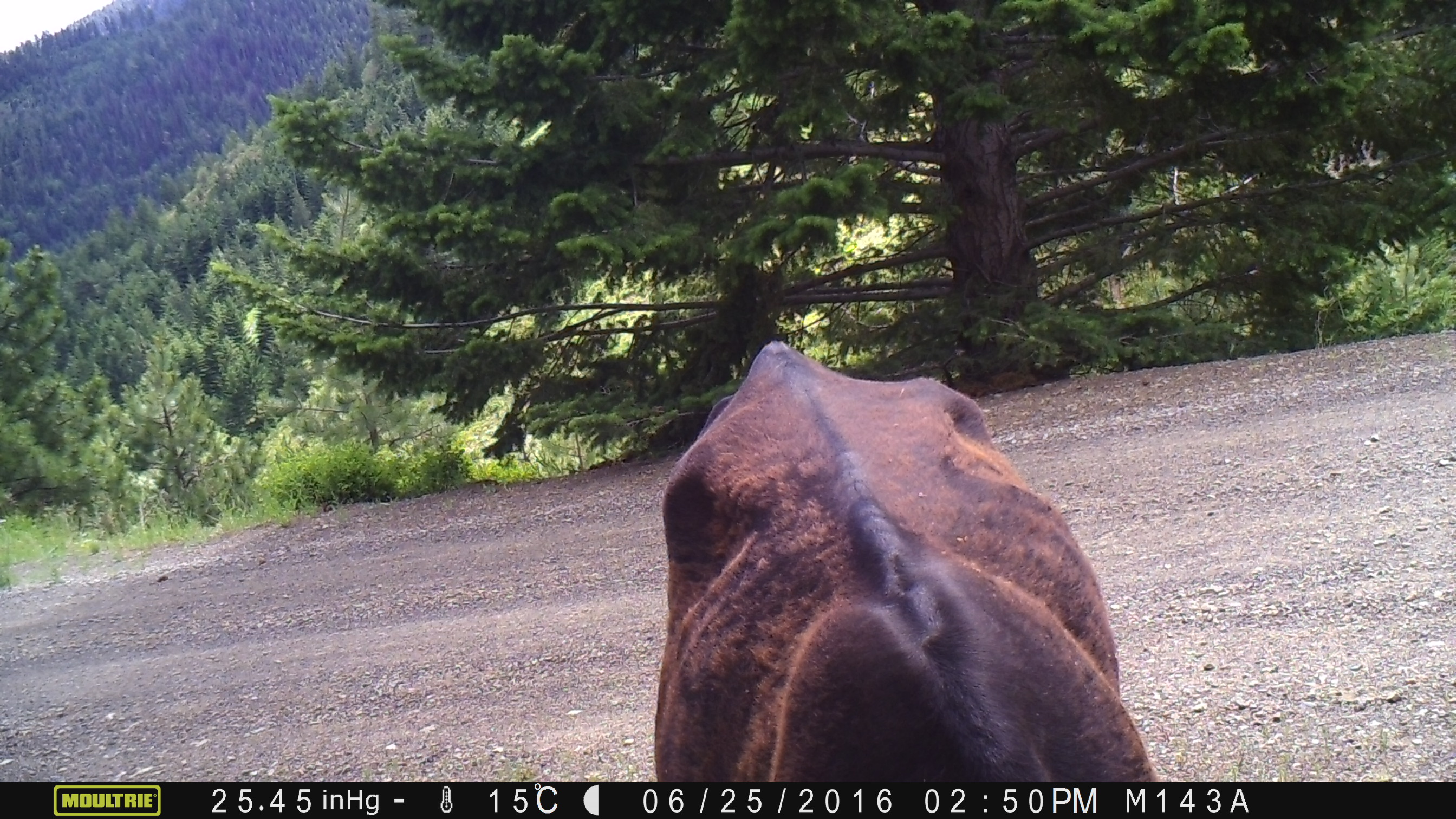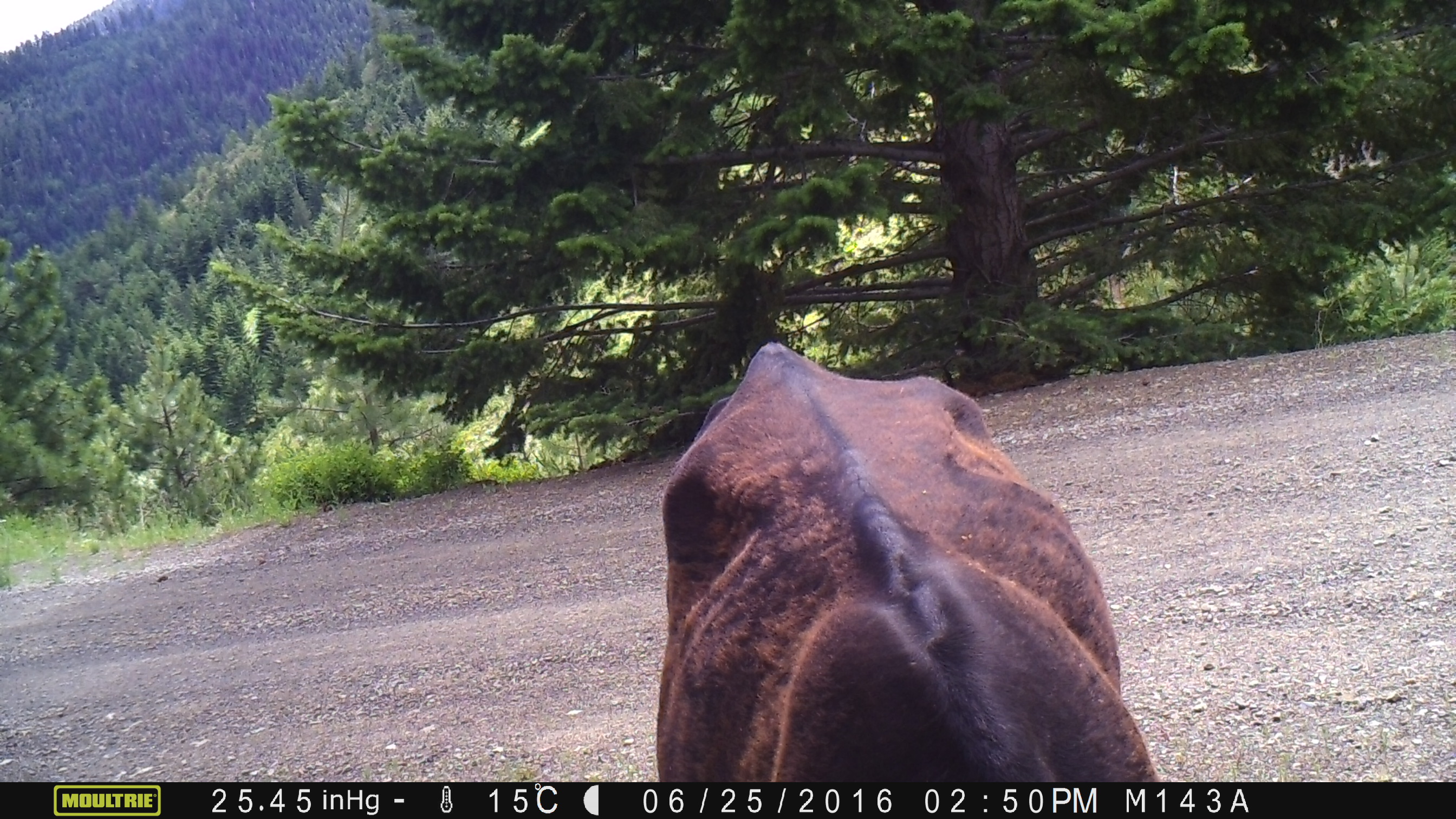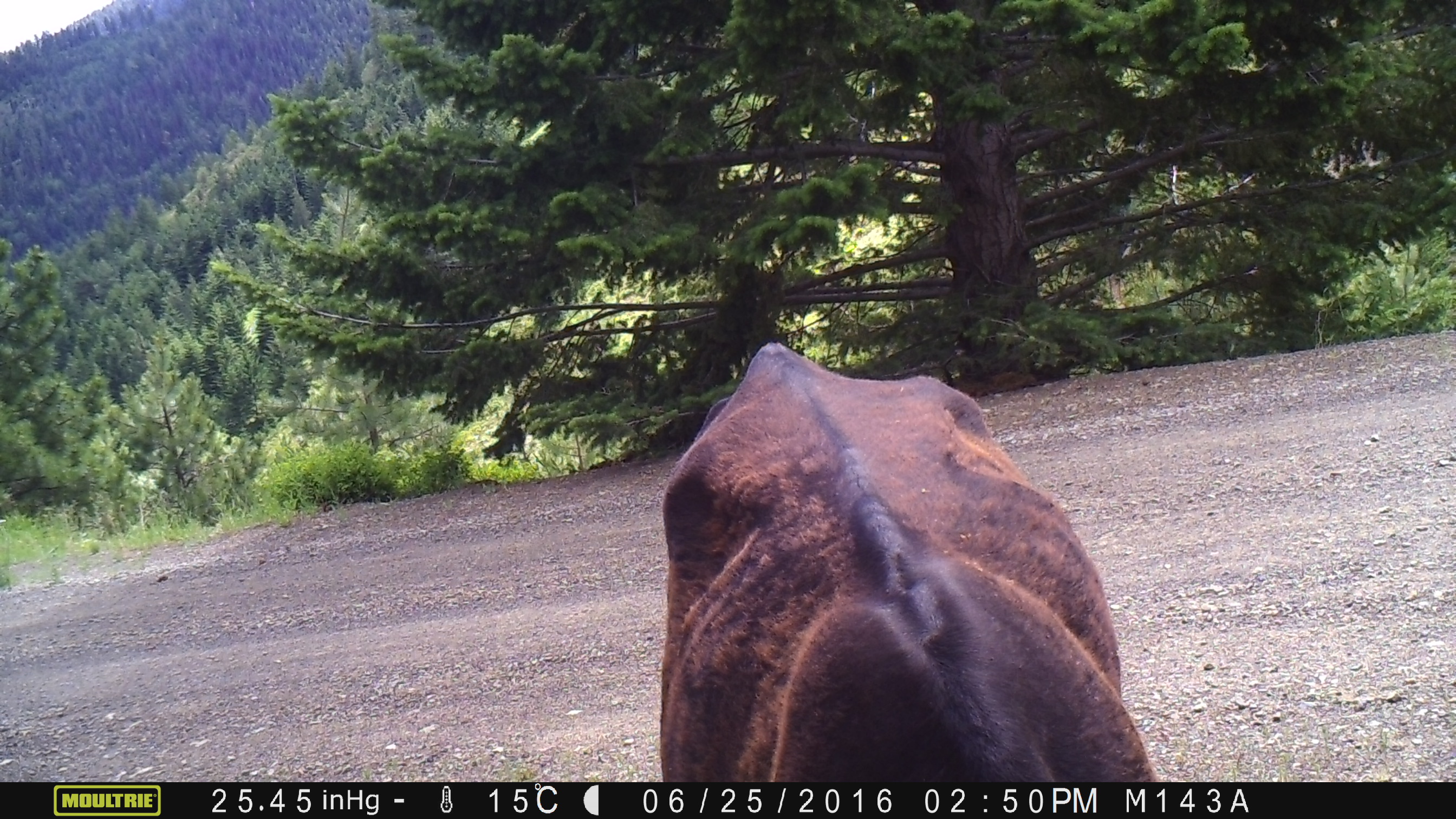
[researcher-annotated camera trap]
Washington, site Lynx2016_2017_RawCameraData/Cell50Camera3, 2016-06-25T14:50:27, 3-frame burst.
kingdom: Animalia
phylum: Chordata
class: Mammalia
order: Artiodactyla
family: Bovidae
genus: Bos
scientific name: Bos taurus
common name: domestic cattle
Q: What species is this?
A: Domestic cattle (Bos taurus).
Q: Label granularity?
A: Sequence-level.